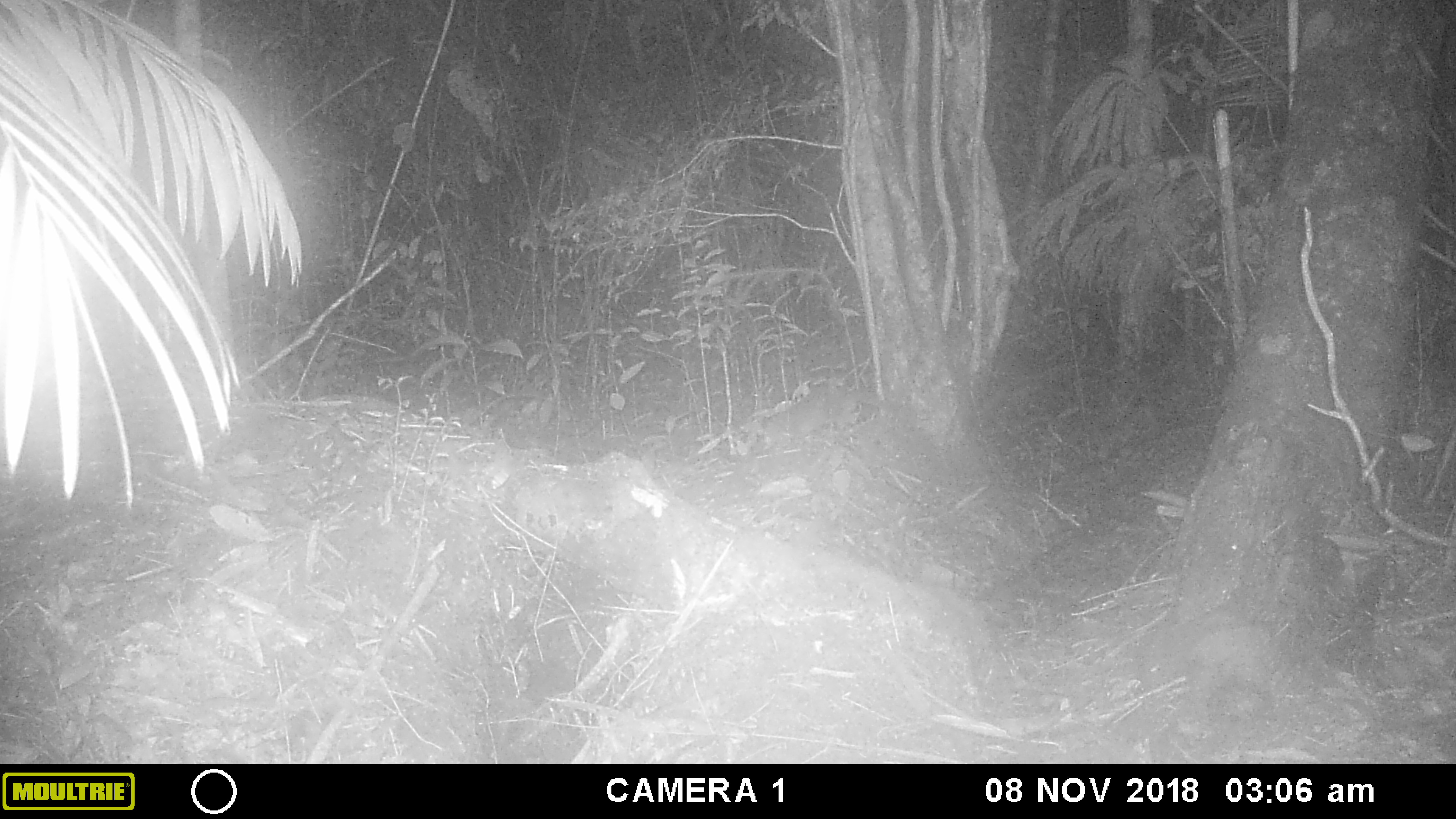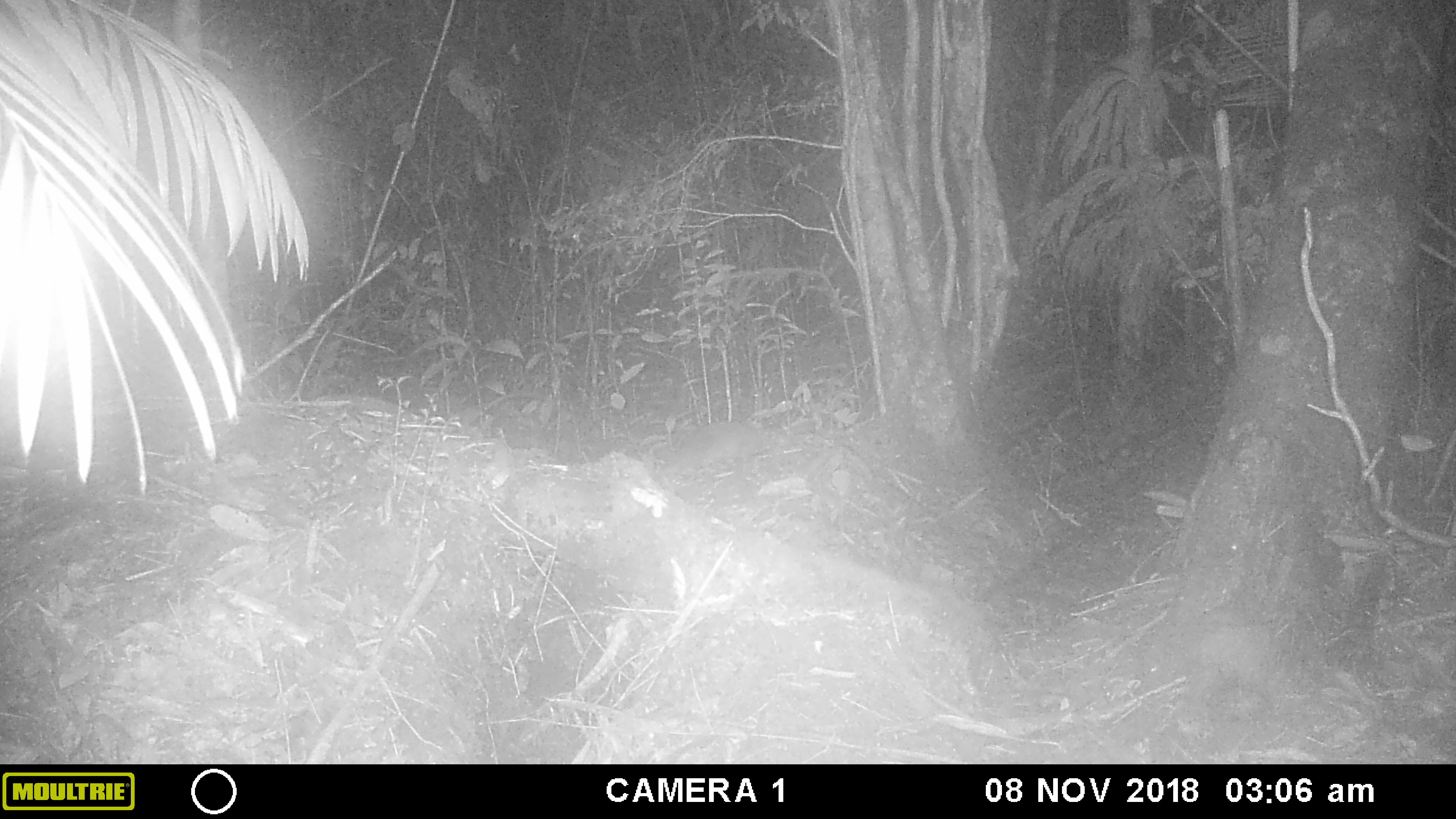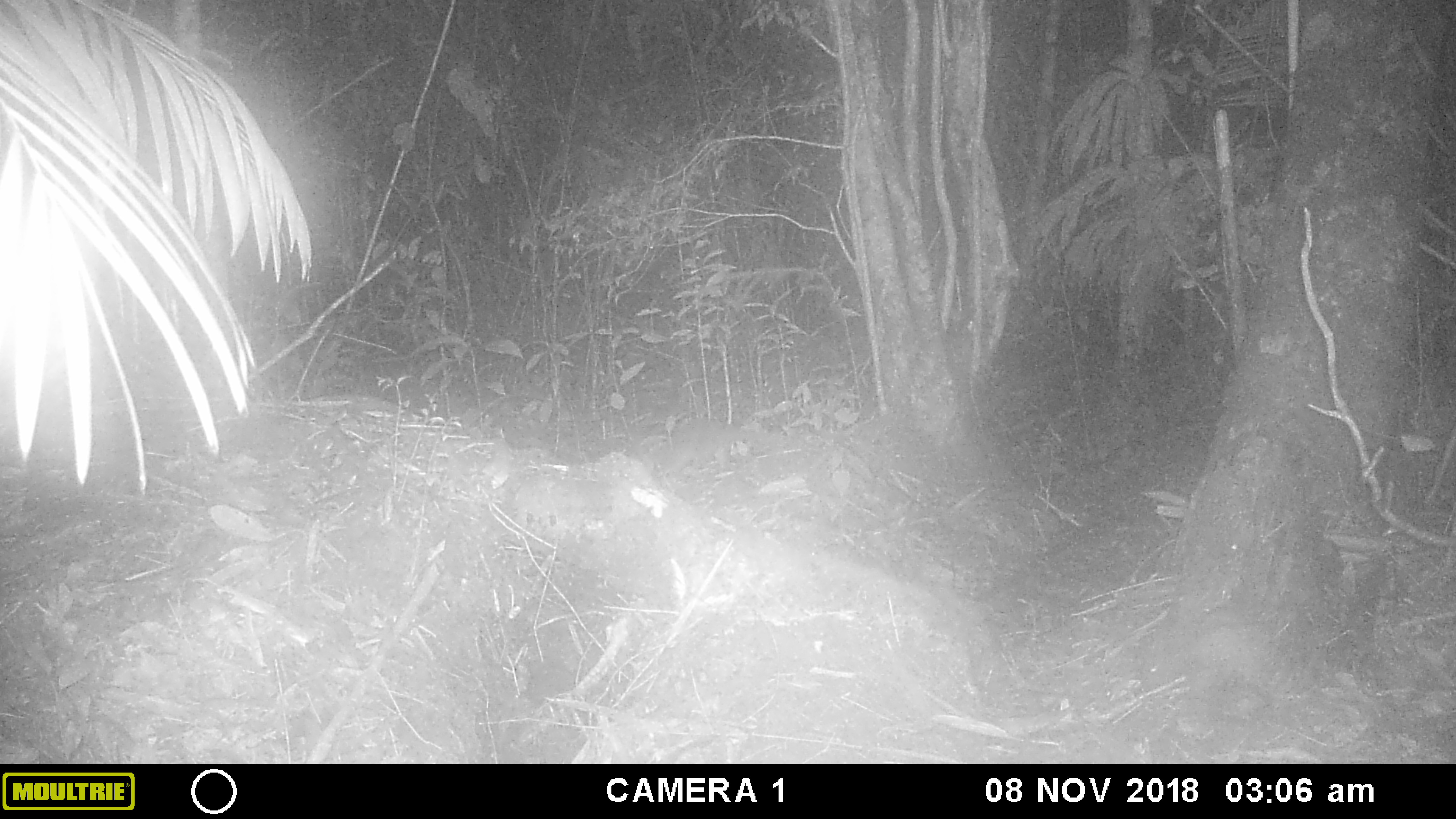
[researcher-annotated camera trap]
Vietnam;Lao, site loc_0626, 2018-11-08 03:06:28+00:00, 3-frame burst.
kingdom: Animalia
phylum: Chordata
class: Mammalia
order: Carnivora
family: Mustelidae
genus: Melogale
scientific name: Melogale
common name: ferret badger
Ferret badger (Melogale). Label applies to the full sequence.